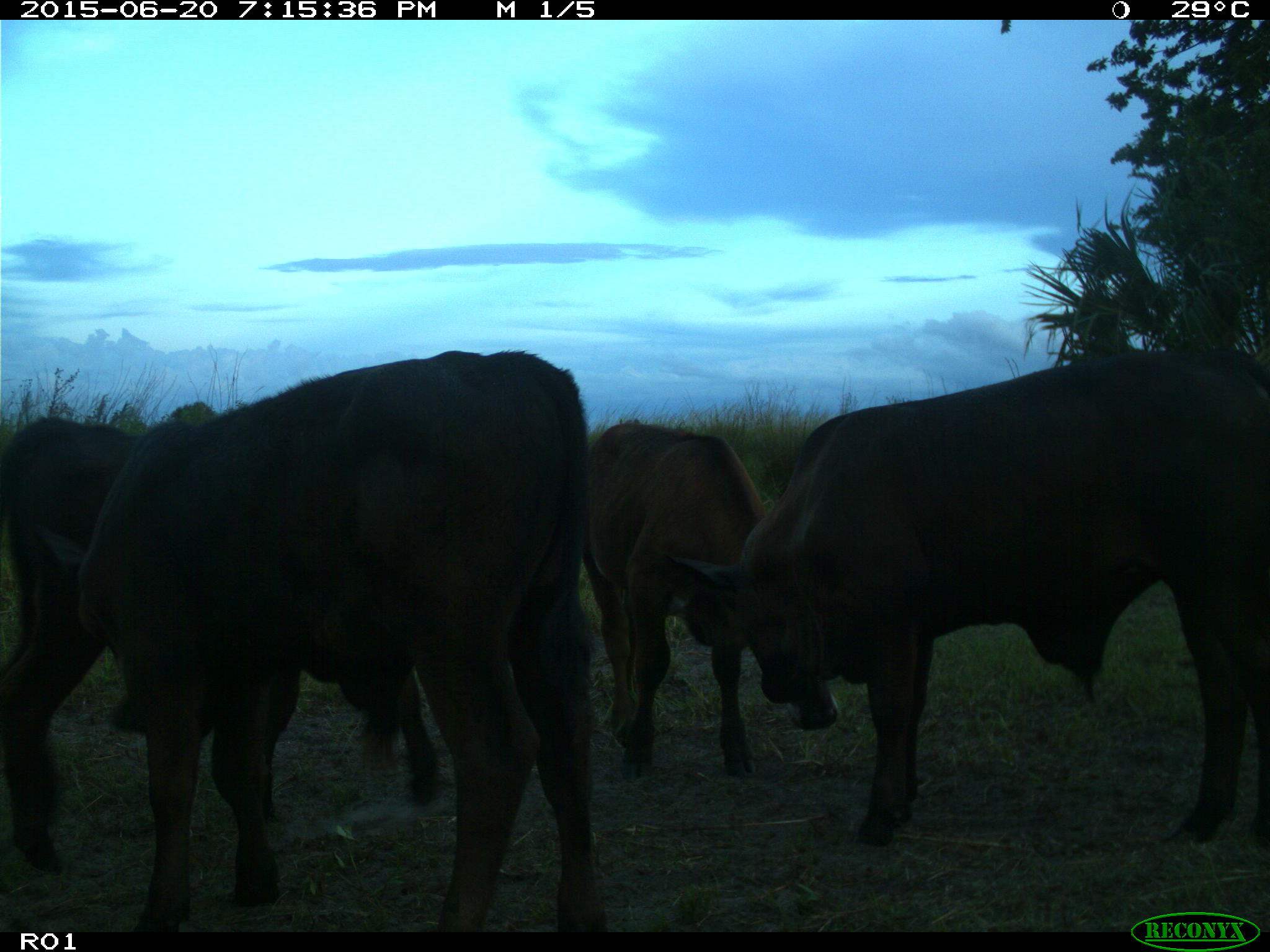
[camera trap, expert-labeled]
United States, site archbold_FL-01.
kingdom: Animalia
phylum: Chordata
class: Mammalia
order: Artiodactyla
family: Bovidae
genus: Bos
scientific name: Bos taurus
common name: domestic cow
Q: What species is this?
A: Bos taurus (domestic cow).